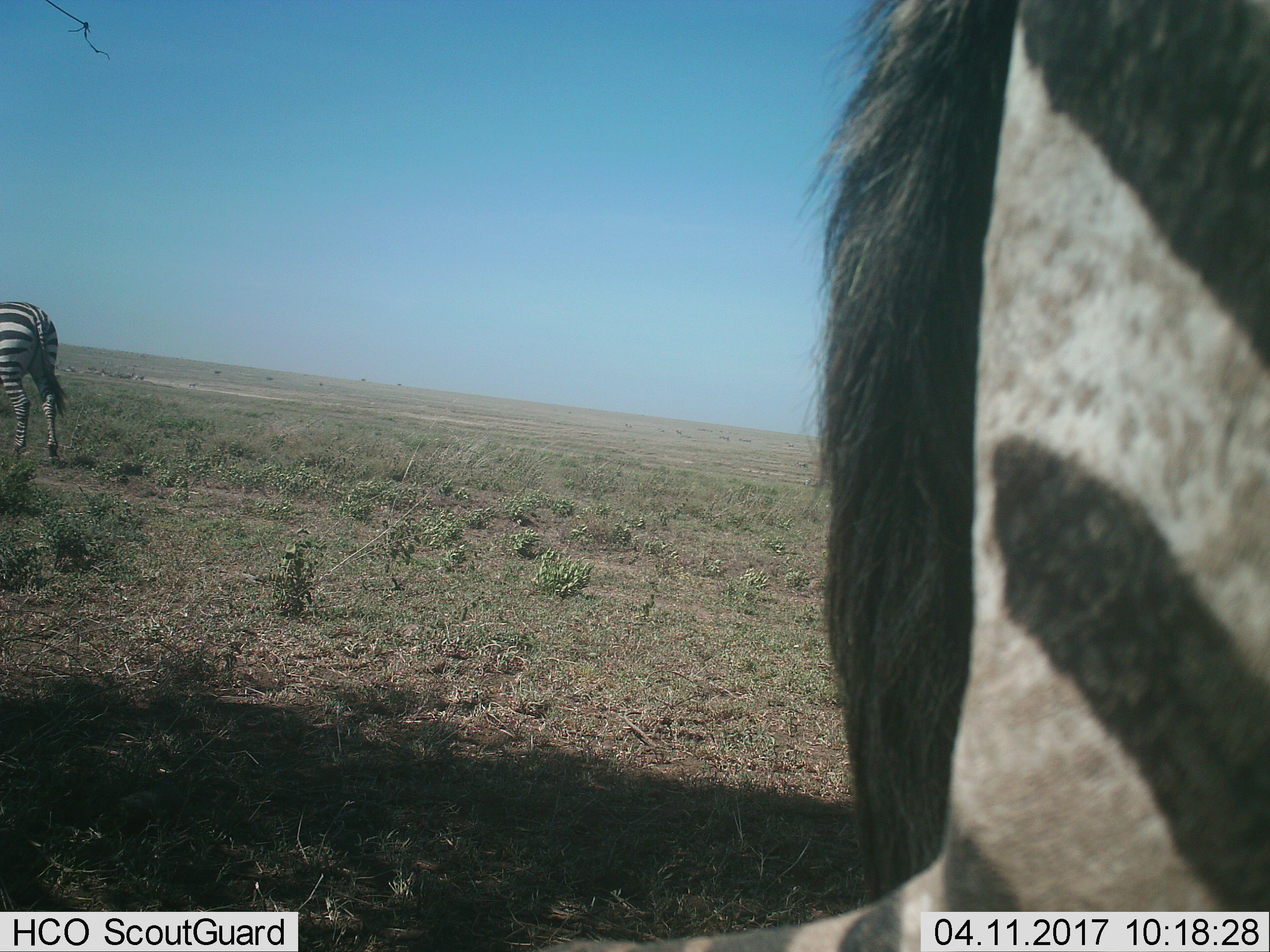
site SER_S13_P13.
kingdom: Animalia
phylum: Chordata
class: Mammalia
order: Perissodactyla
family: Equidae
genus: Equus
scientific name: Equus quagga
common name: plains zebra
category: zebraplains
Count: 2.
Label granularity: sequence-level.